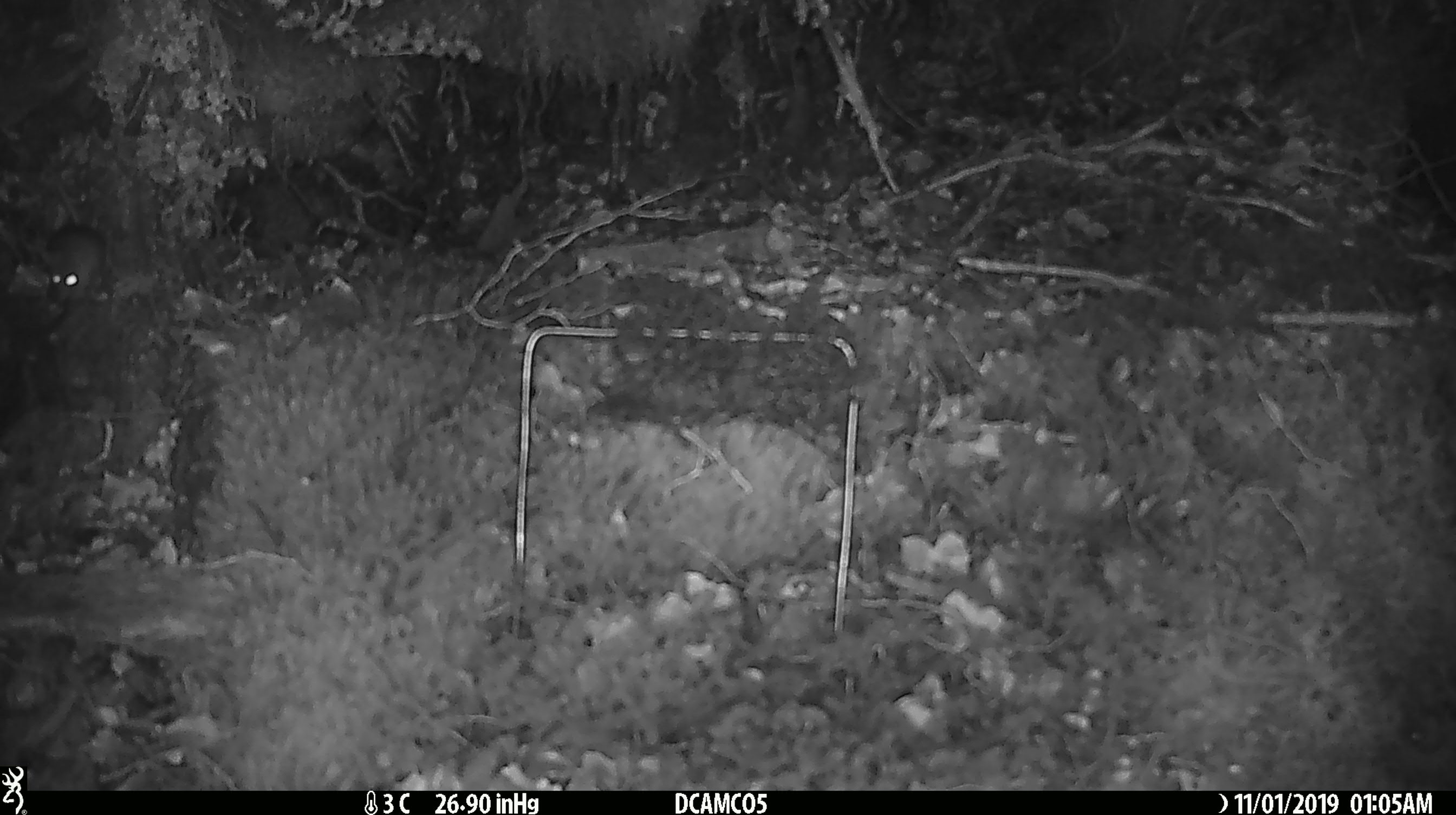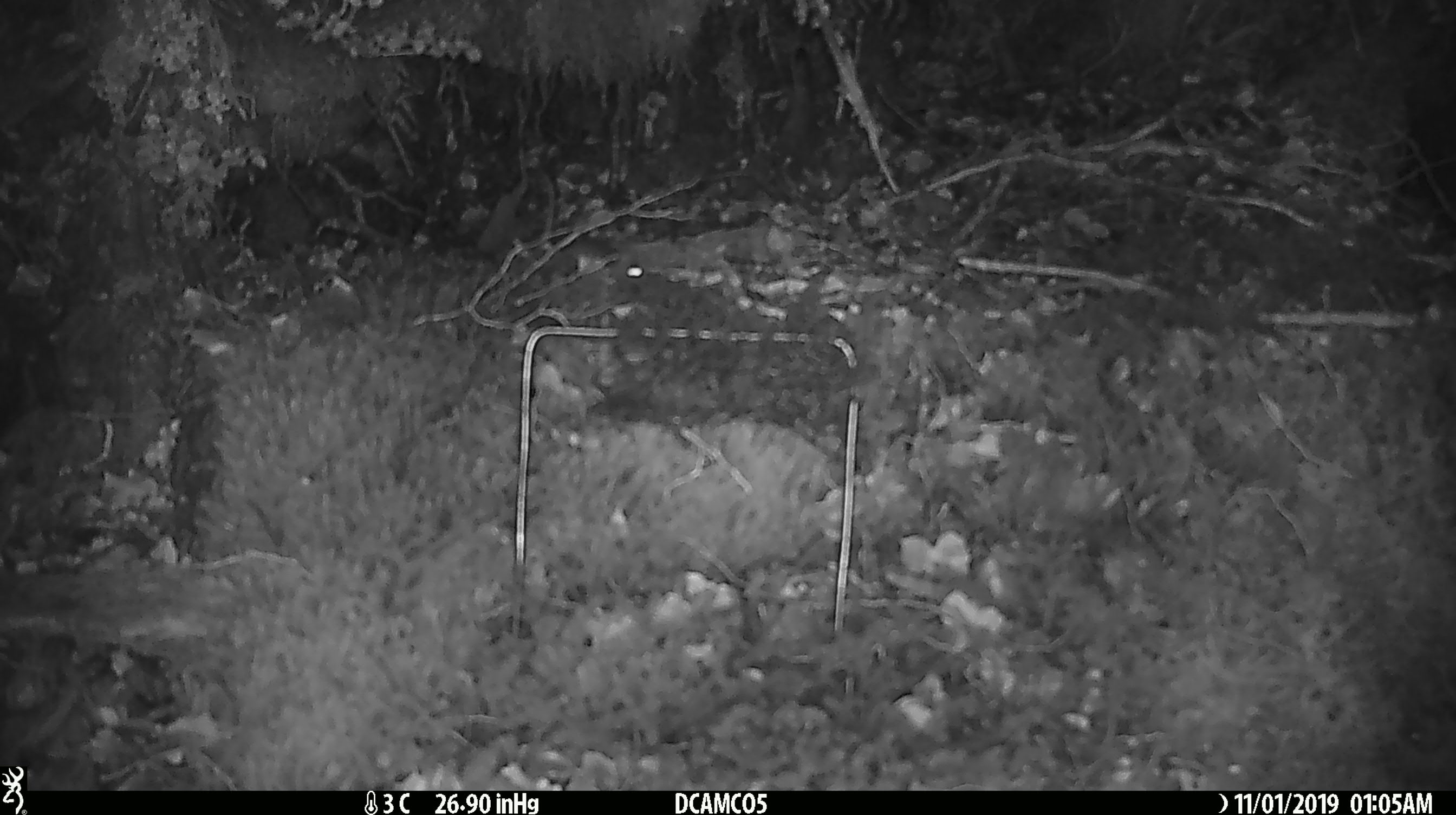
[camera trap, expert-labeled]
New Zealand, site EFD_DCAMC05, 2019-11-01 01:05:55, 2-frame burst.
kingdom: Animalia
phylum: Chordata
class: Mammalia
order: Rodentia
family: Muridae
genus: Mus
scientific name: Mus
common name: mouse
Mouse (Mus).